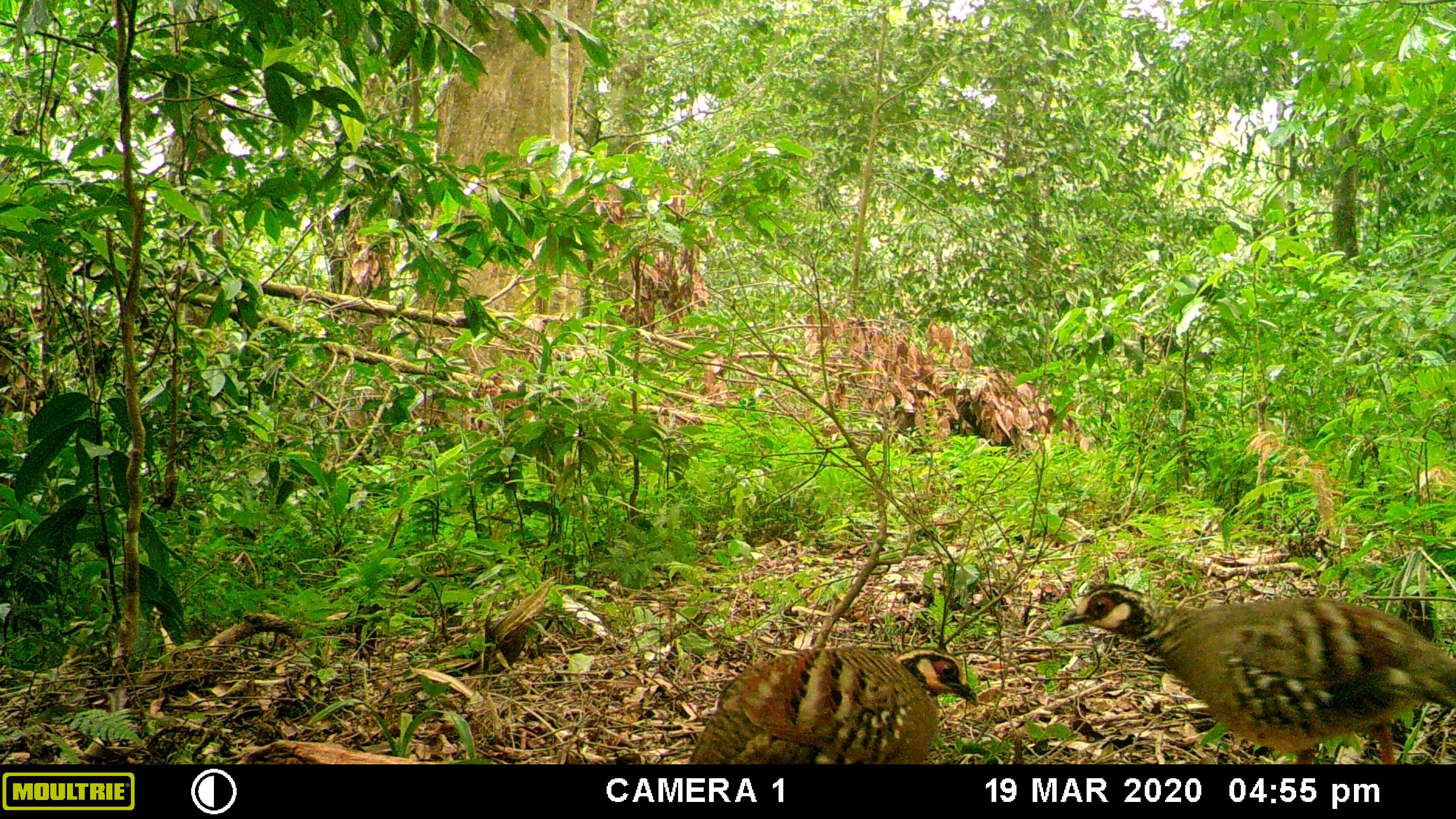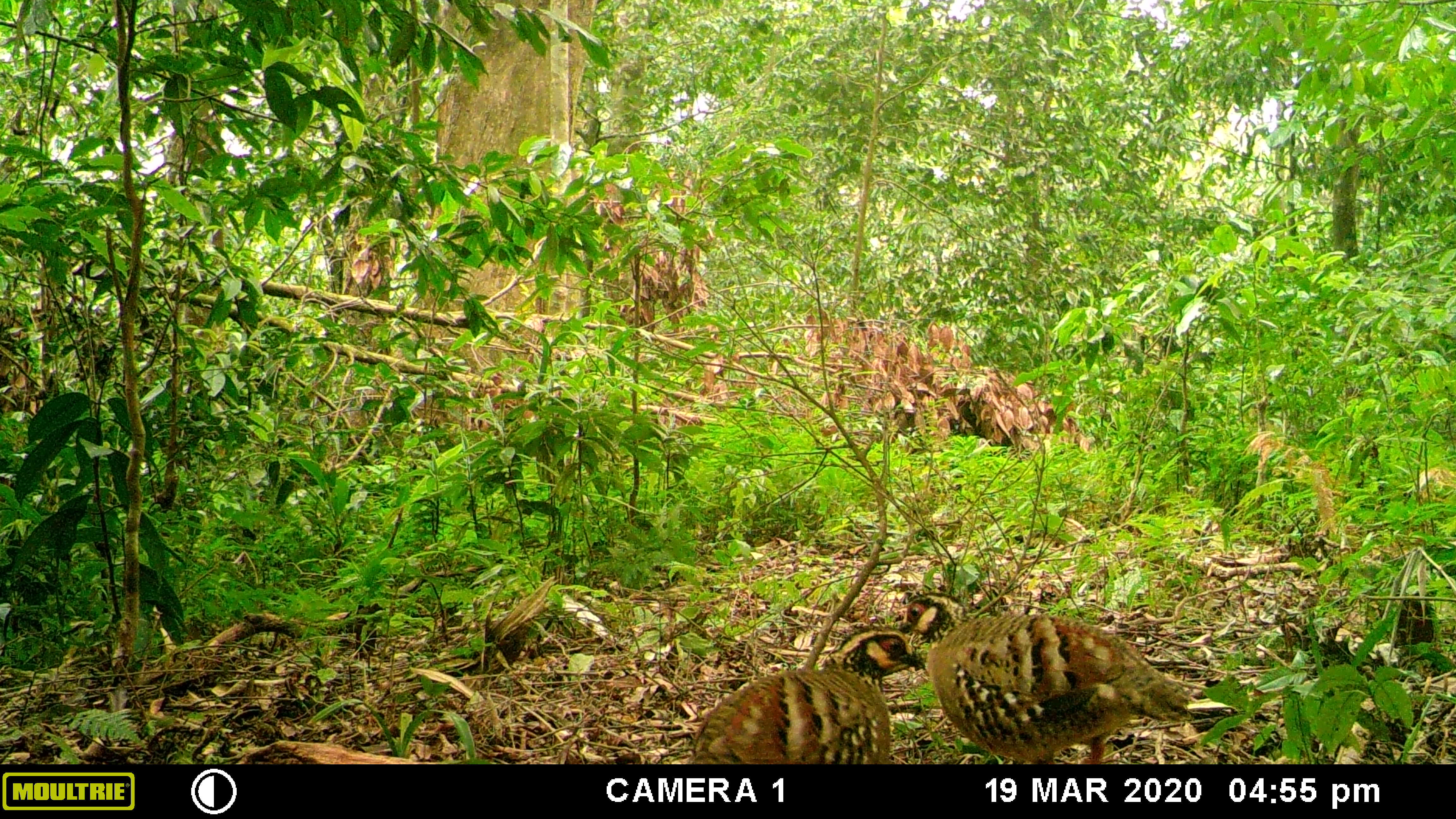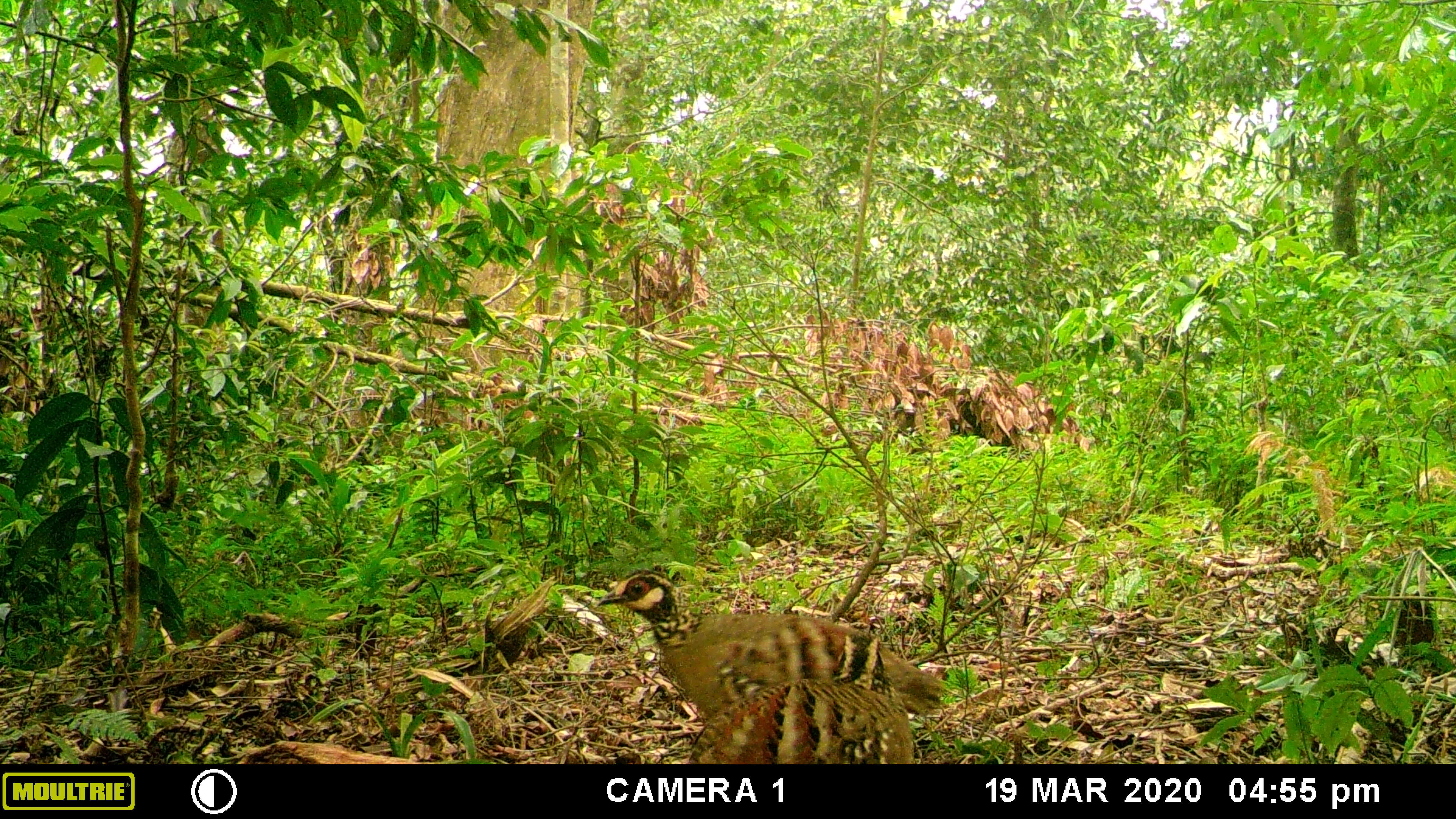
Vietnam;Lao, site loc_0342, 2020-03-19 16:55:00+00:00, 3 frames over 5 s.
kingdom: Animalia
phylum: Chordata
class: Aves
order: Galliformes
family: Phasianidae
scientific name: Phasianidae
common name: partridge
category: unidentified partridge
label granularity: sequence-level